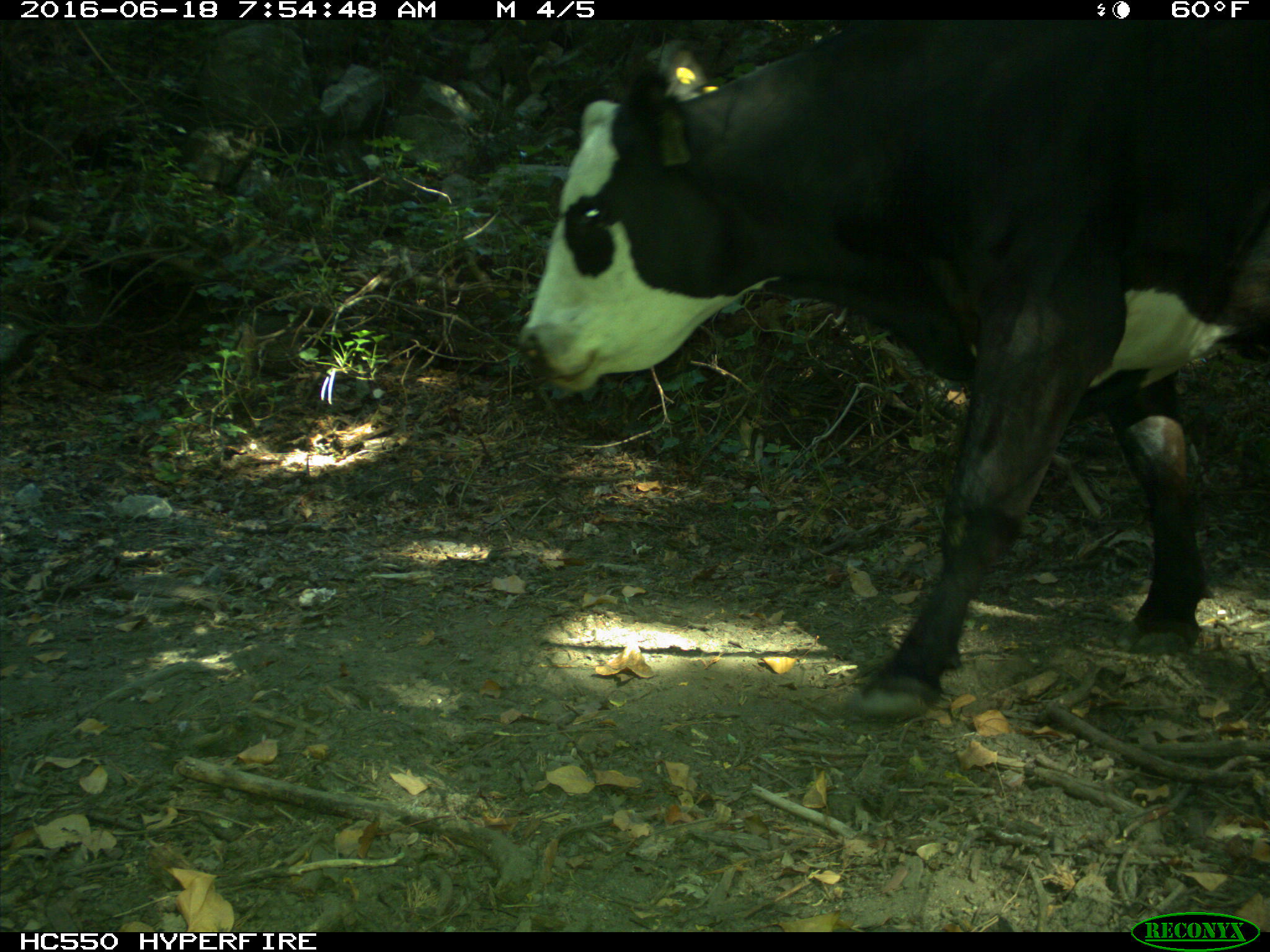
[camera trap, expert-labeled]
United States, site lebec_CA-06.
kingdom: Animalia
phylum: Chordata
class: Mammalia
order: Artiodactyla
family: Bovidae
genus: Bos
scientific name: Bos taurus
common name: domestic cow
Bos taurus (domestic cow).